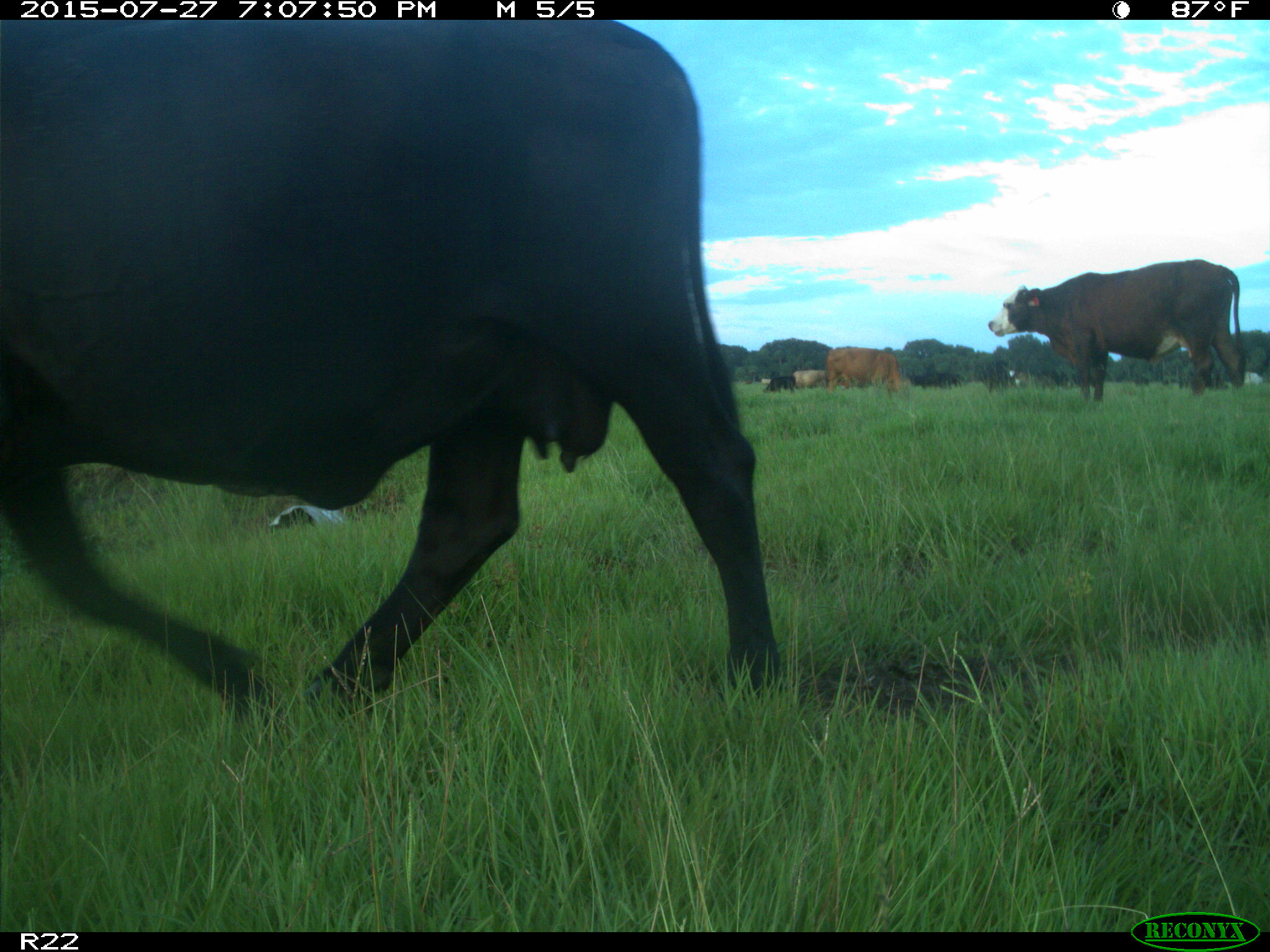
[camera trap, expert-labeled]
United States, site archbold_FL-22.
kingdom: Animalia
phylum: Chordata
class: Mammalia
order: Artiodactyla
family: Bovidae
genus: Bos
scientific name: Bos taurus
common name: domestic cow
Bos taurus (domestic cow).